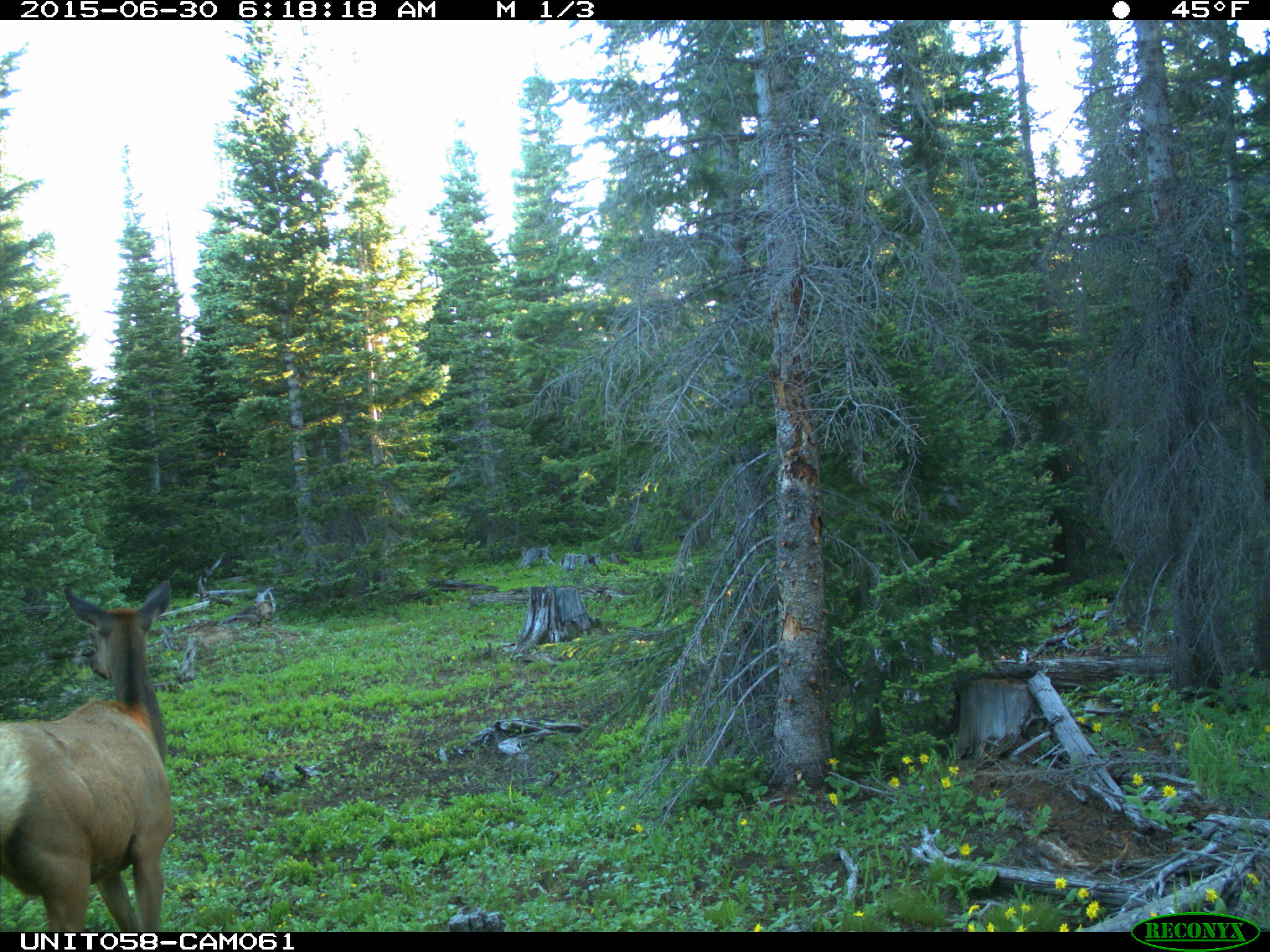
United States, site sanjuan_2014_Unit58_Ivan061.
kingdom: Animalia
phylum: Chordata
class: Mammalia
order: Artiodactyla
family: Cervidae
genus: Cervus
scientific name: Cervus elaphus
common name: red deer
Cervus elaphus (red deer).